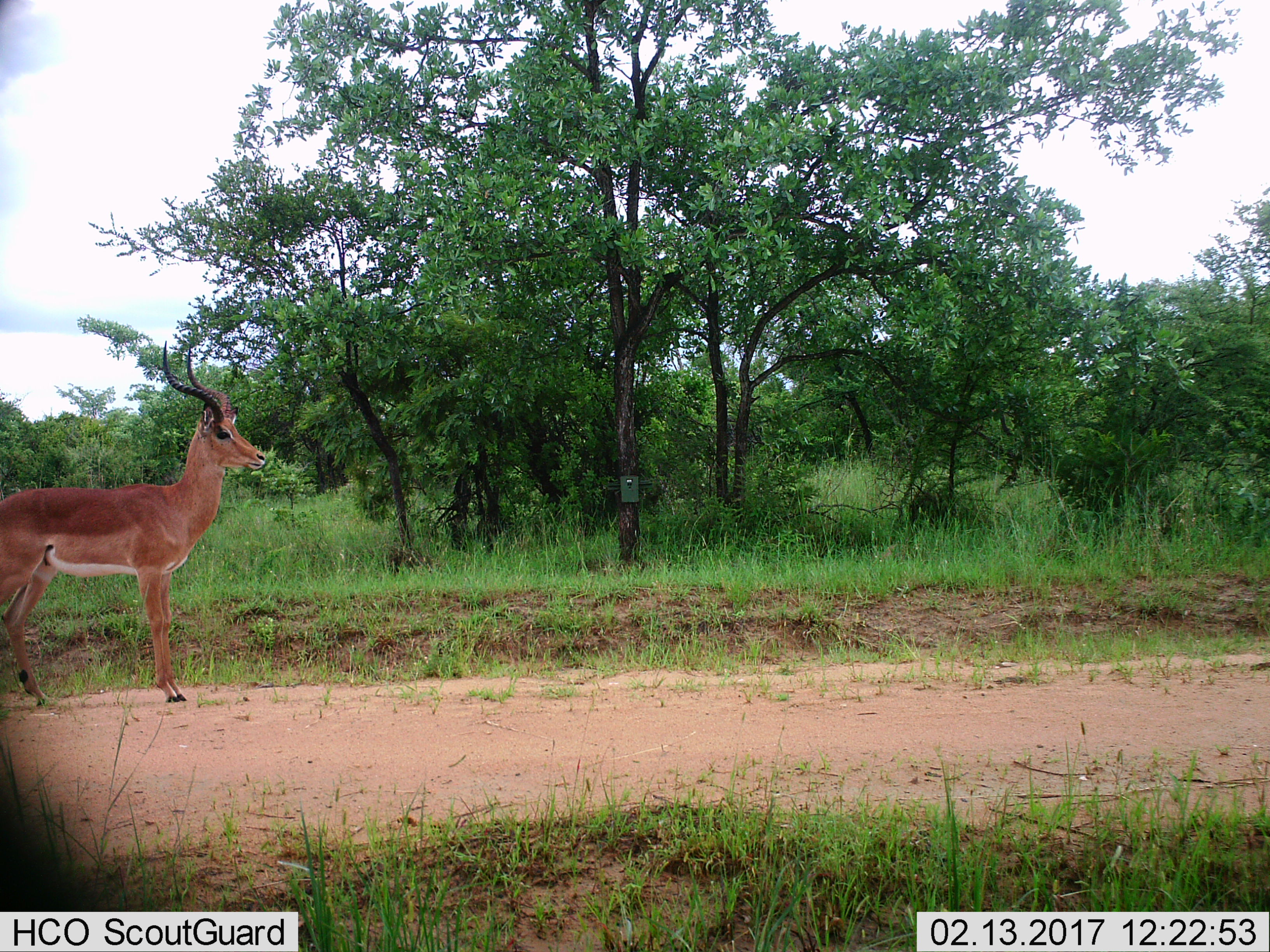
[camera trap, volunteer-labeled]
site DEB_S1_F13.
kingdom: Animalia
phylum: Chordata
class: Mammalia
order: Artiodactyla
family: Bovidae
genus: Aepyceros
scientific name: Aepyceros melampus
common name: impala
Impala (Aepyceros melampus), count 1. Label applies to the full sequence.